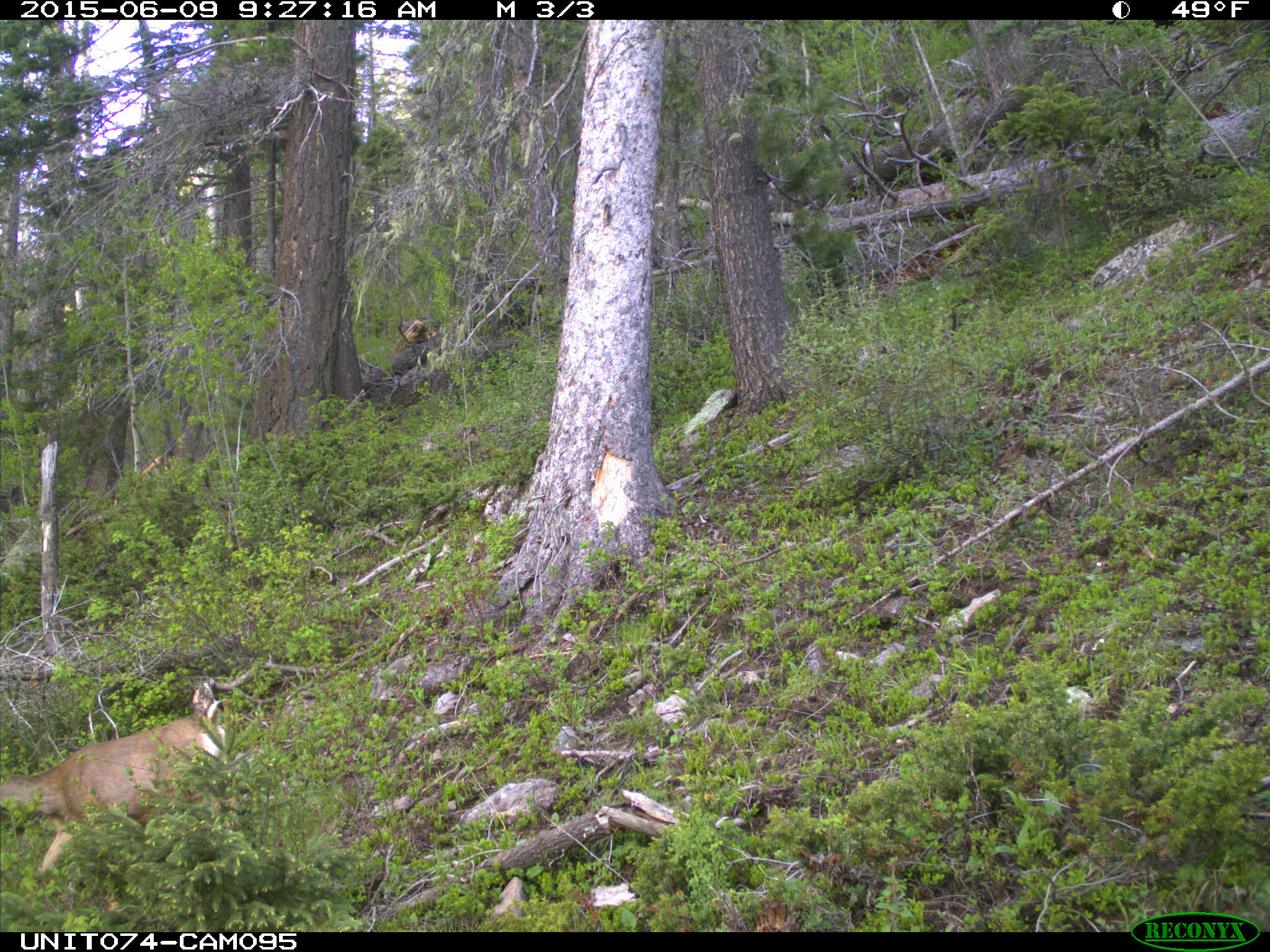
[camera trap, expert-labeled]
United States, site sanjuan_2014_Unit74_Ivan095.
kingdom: Animalia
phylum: Chordata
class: Mammalia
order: Artiodactyla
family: Cervidae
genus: Odocoileus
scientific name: Odocoileus hemionus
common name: mule deer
Odocoileus hemionus (mule deer).